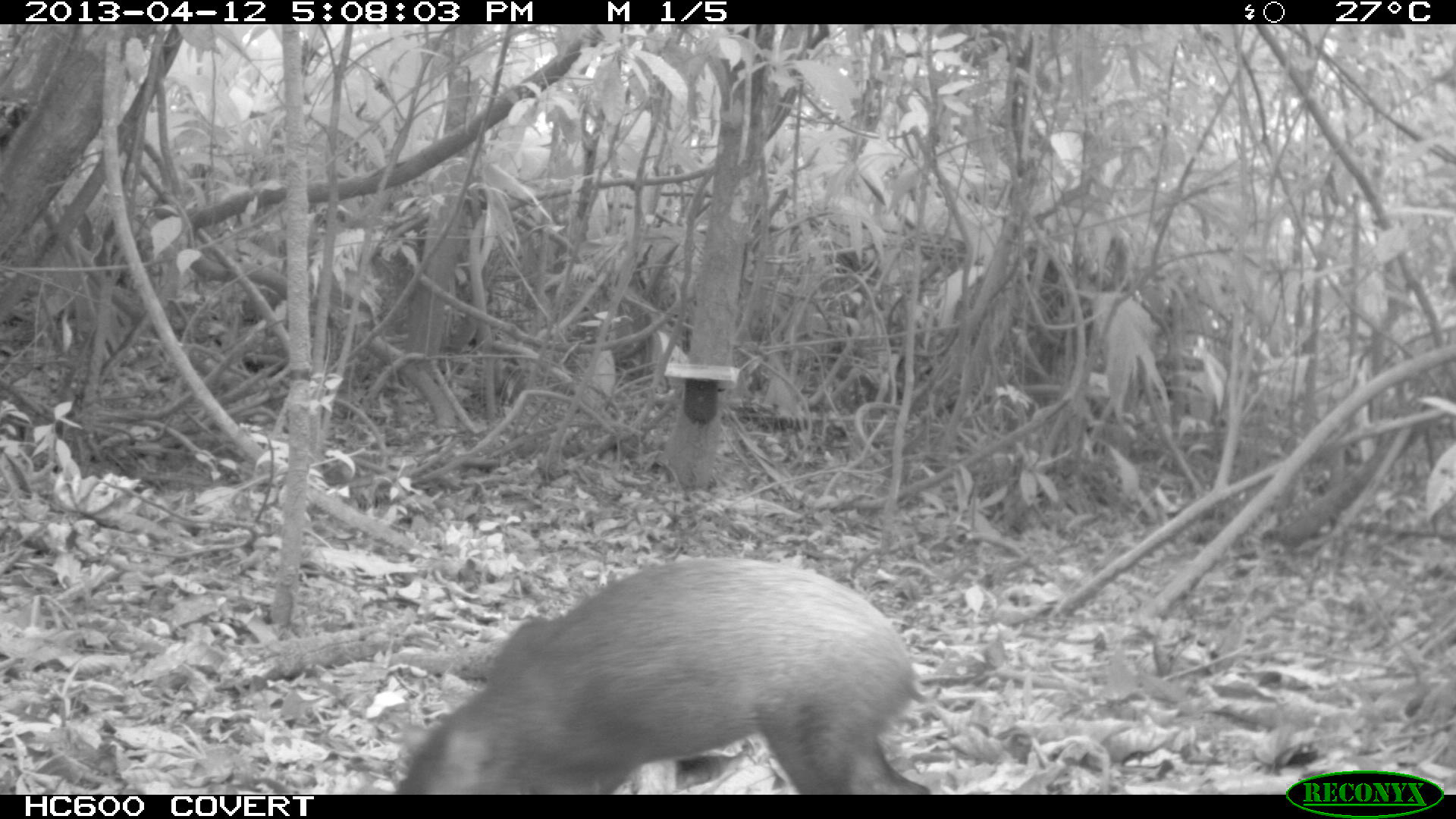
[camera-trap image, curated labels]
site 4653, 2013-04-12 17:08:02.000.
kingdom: Animalia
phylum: Chordata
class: Mammalia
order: Rodentia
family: Dasyproctidae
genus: Dasyprocta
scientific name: Dasyprocta leporina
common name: red-rumped agouti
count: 2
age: adult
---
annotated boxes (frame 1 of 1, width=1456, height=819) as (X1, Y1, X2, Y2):
dasyprocta leporina: (391, 553, 929, 795)